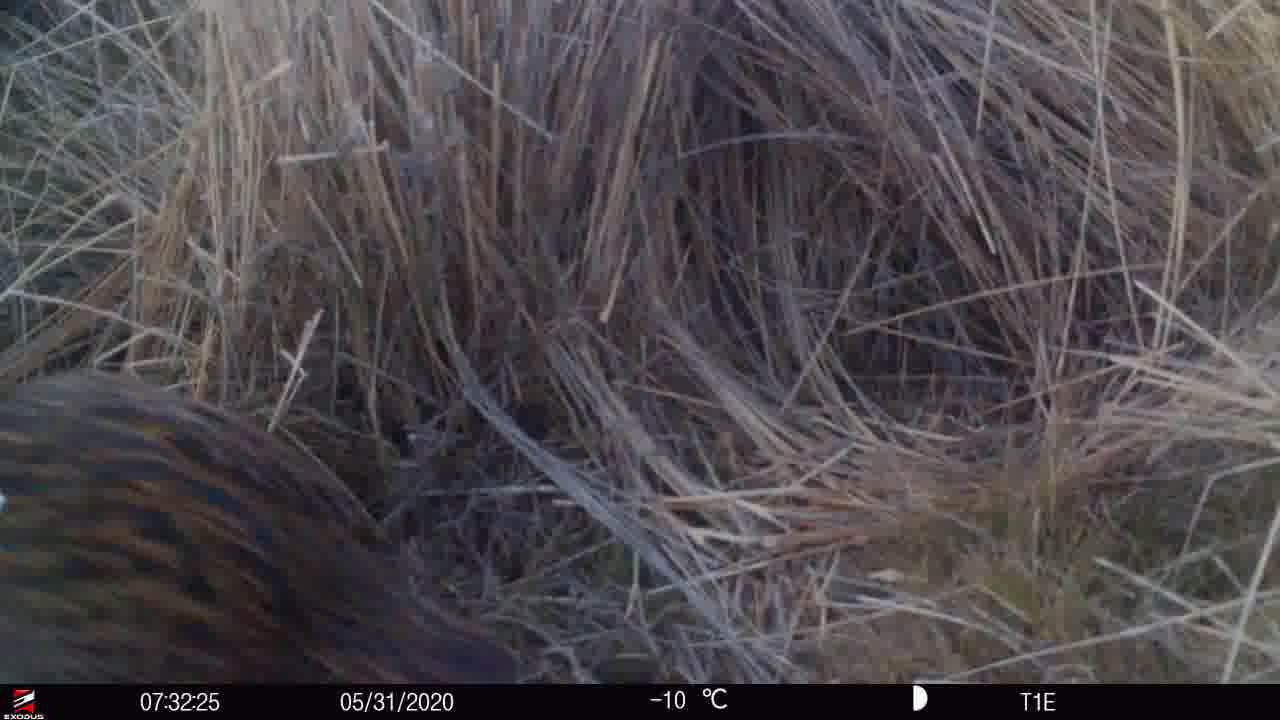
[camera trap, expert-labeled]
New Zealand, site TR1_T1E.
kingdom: Animalia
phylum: Chordata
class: Aves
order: Gruiformes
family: Rallidae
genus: Gallirallus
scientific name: Gallirallus australis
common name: weka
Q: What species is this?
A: Weka (Gallirallus australis).